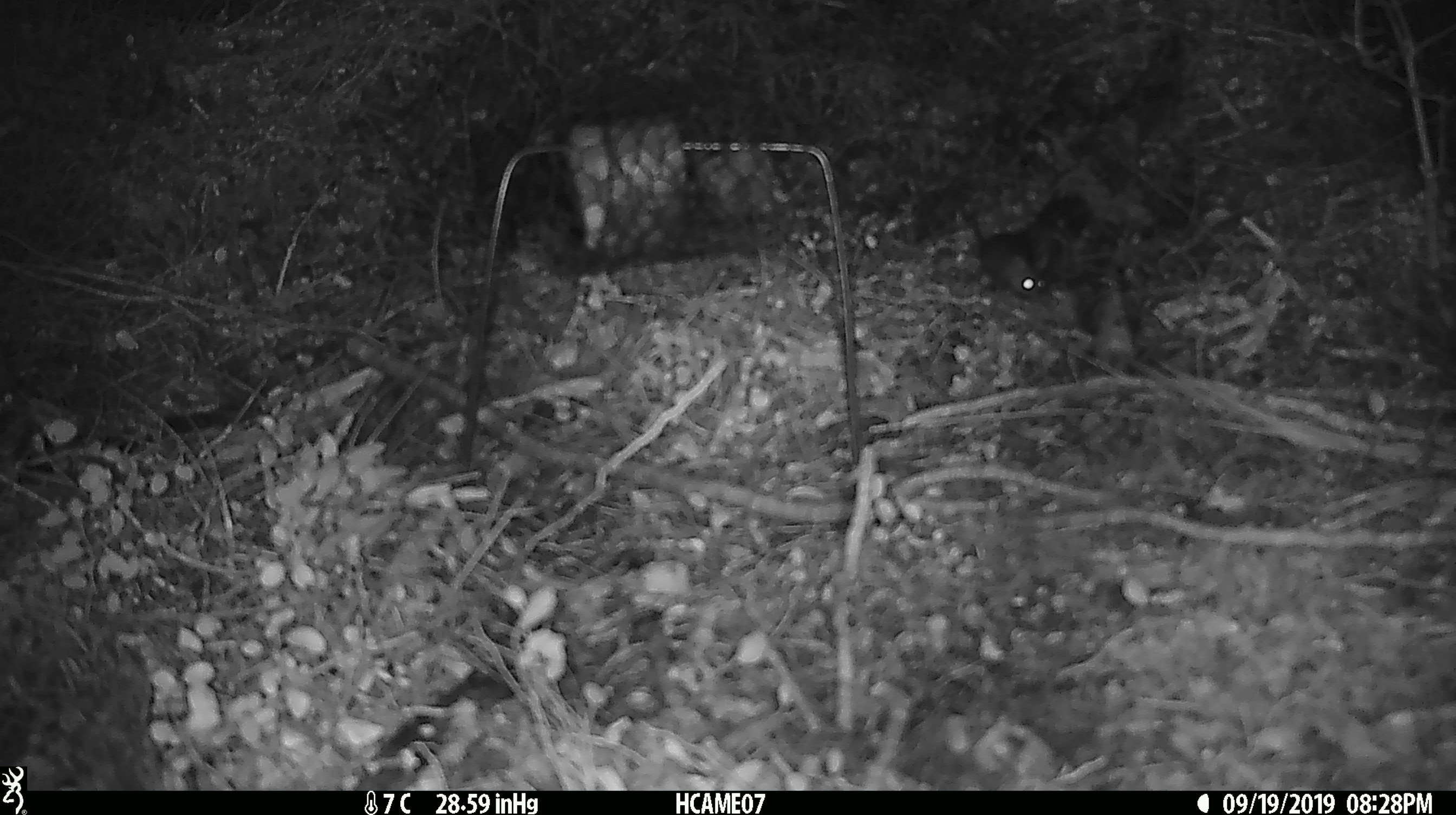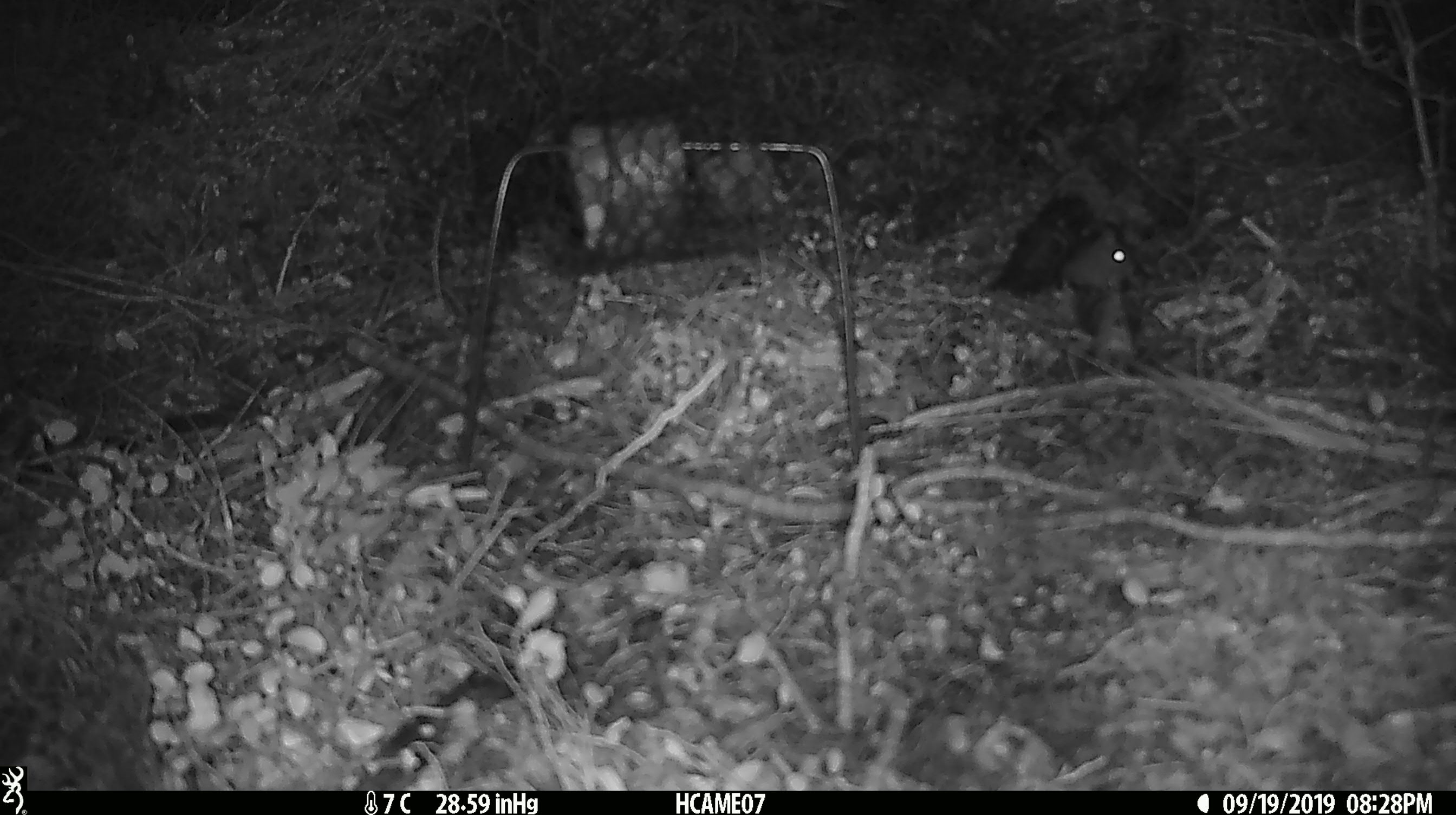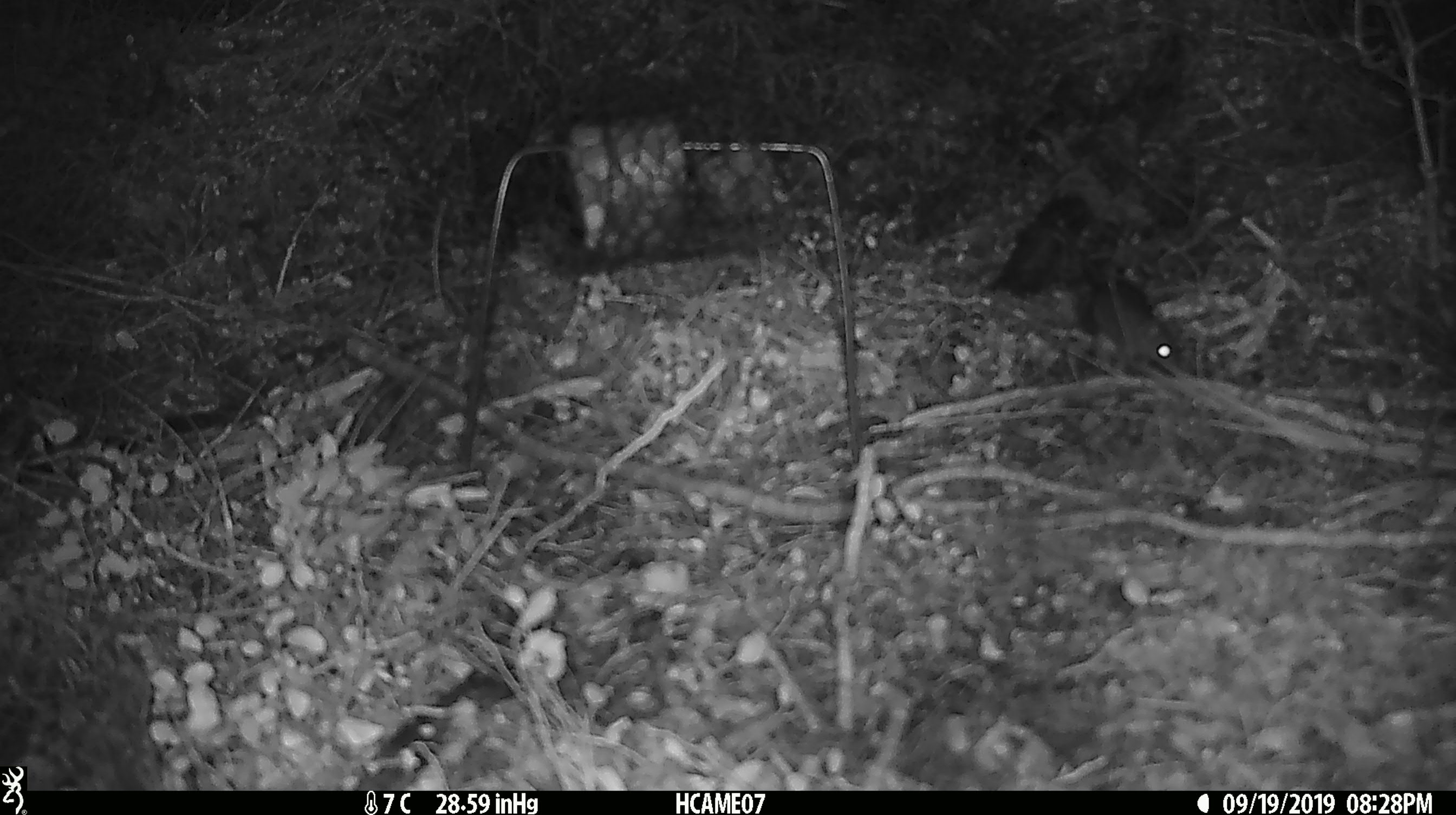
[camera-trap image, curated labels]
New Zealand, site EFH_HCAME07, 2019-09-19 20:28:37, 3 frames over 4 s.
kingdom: Animalia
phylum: Chordata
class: Mammalia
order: Rodentia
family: Muridae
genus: Mus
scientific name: Mus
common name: mouse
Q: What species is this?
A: Mouse (Mus).